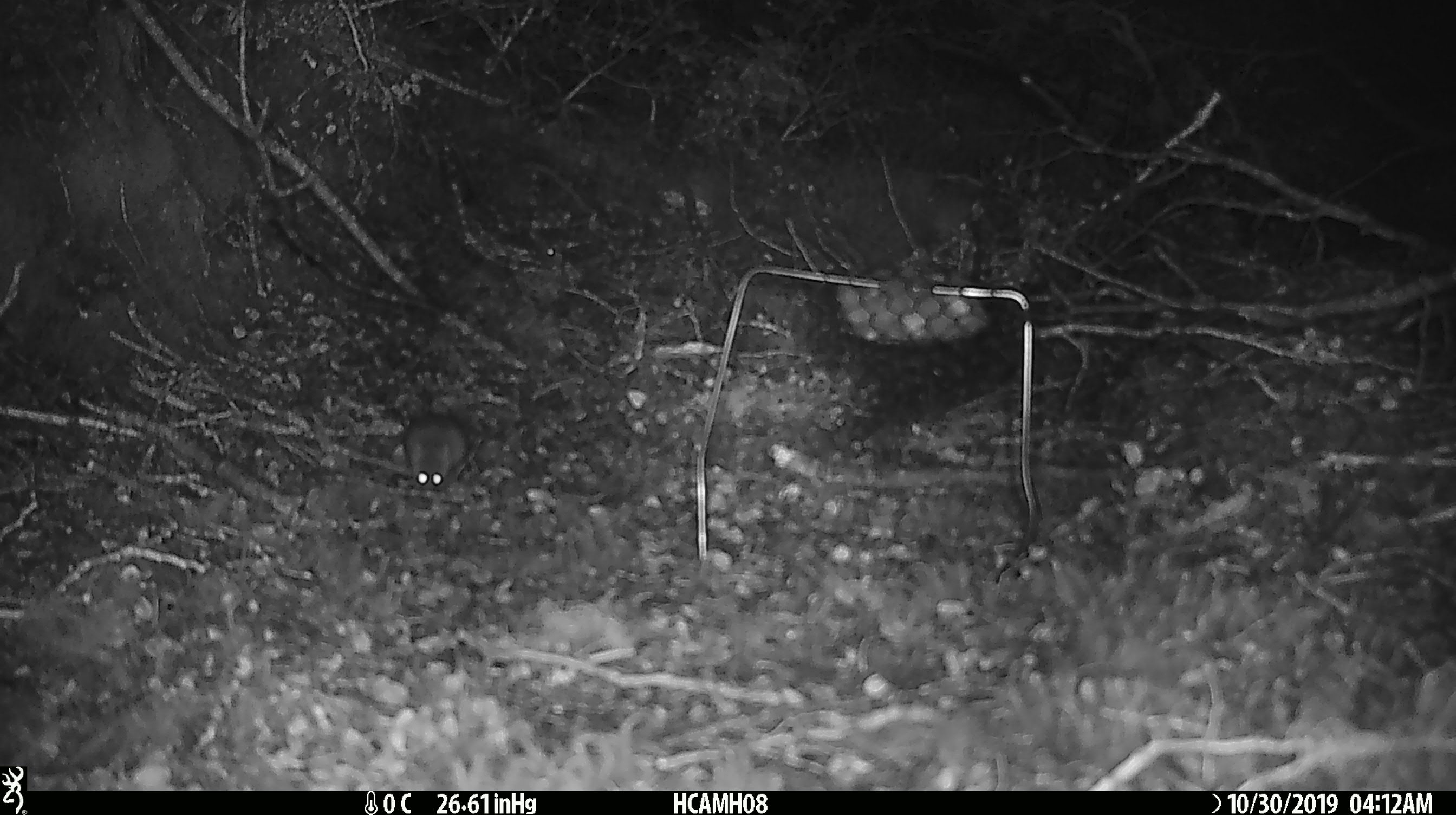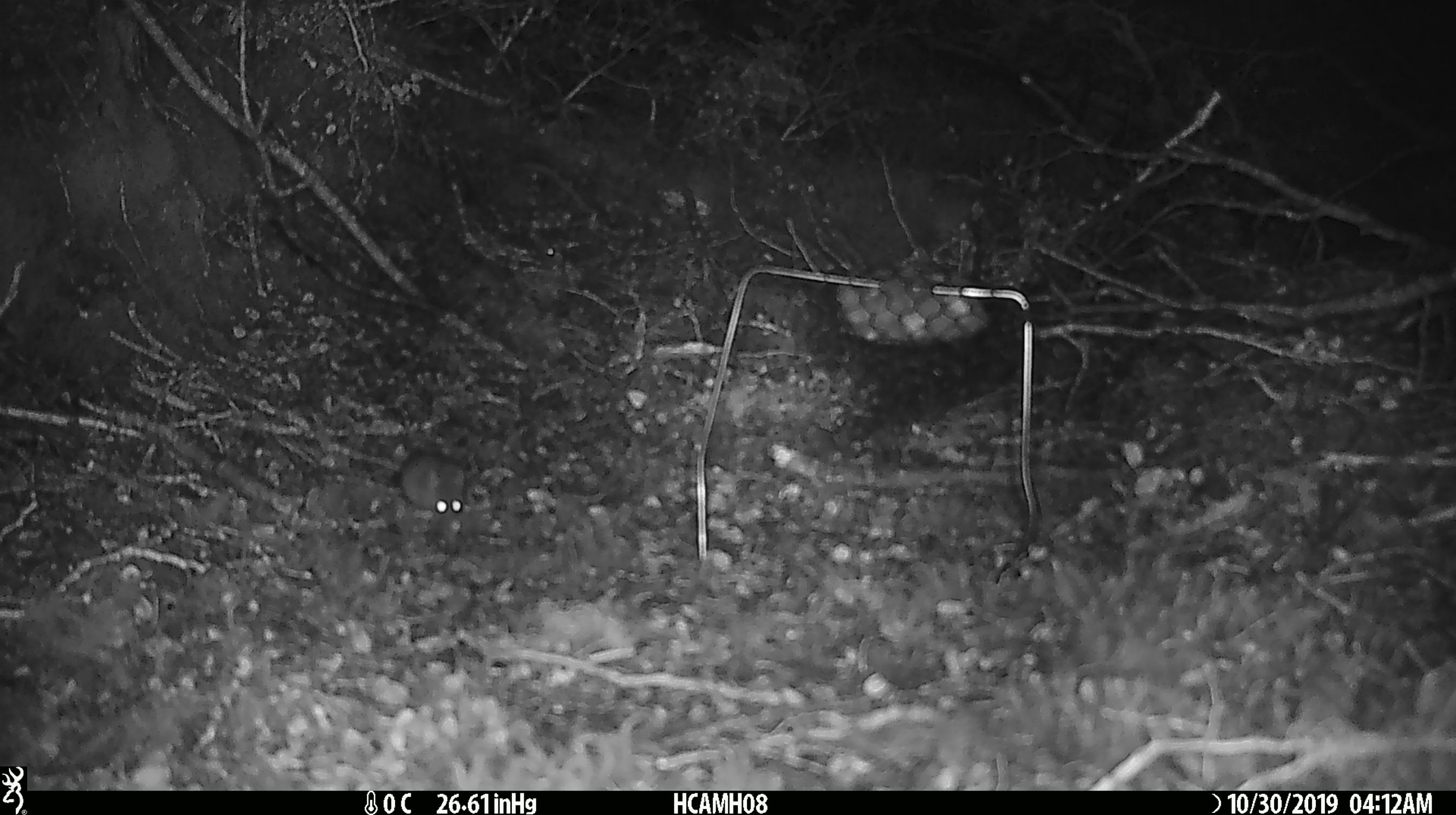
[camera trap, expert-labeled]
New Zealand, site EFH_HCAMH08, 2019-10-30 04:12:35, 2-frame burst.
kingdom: Animalia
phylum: Chordata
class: Mammalia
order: Rodentia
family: Muridae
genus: Mus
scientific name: Mus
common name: mouse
Mouse (Mus).